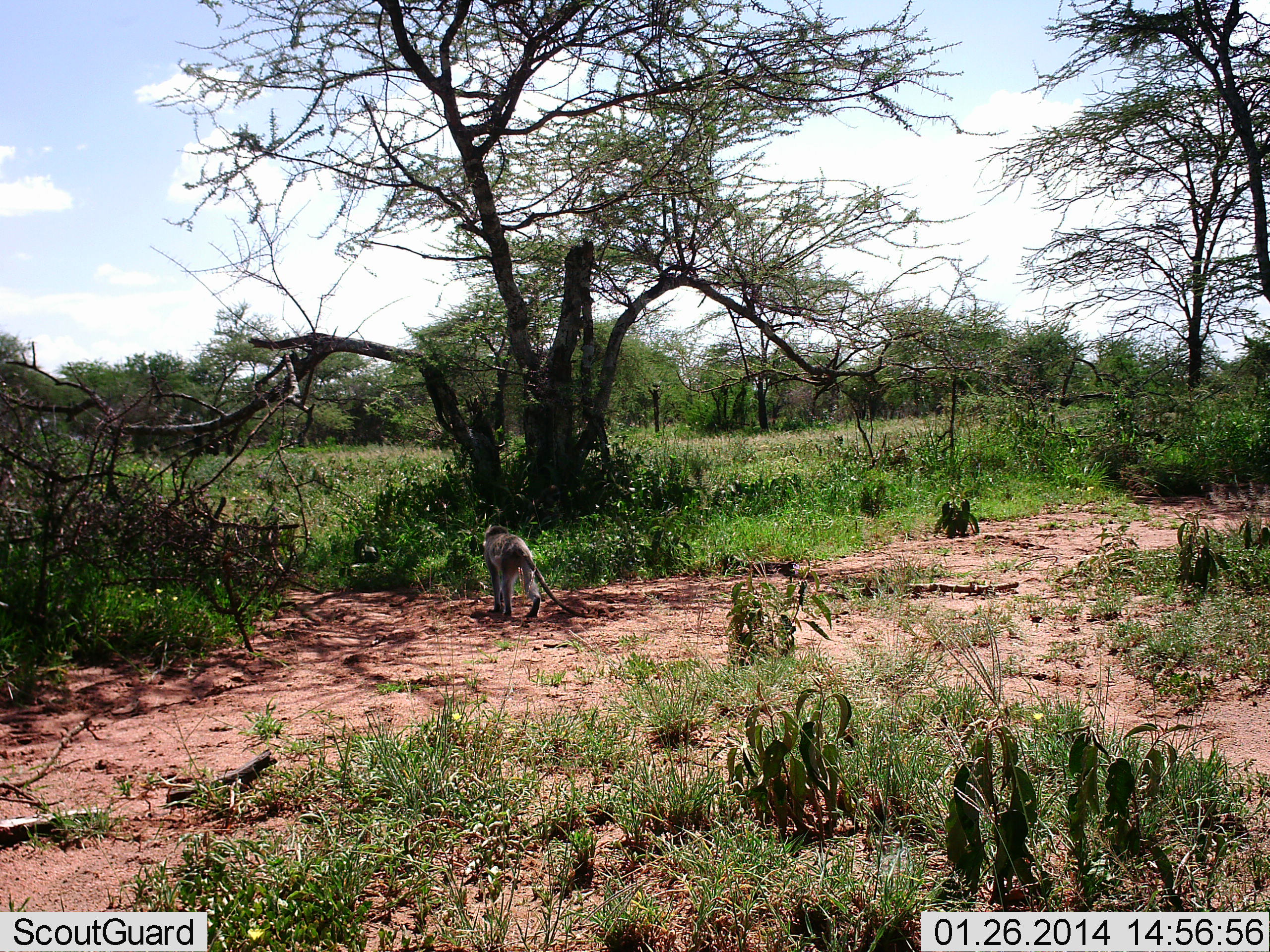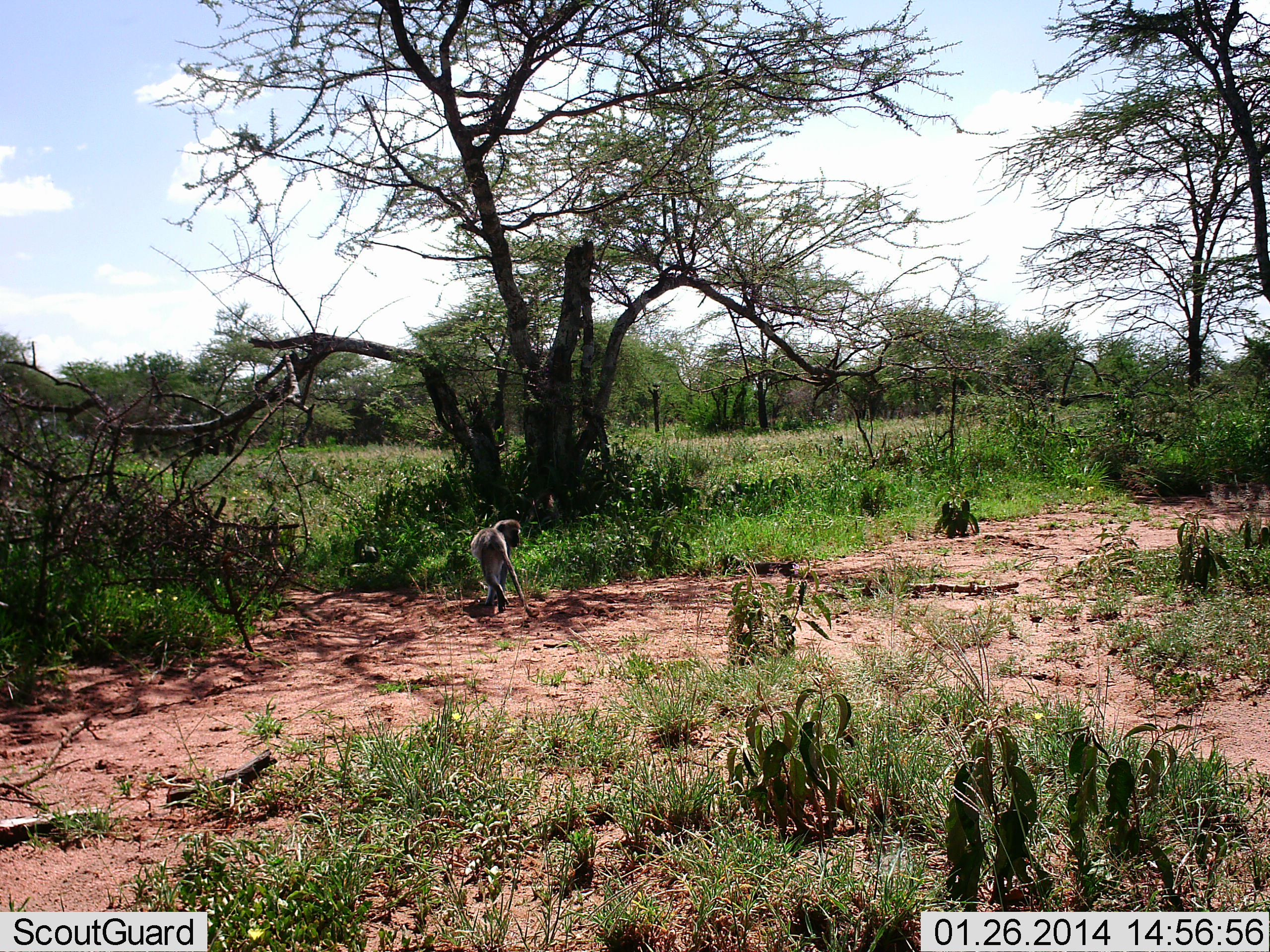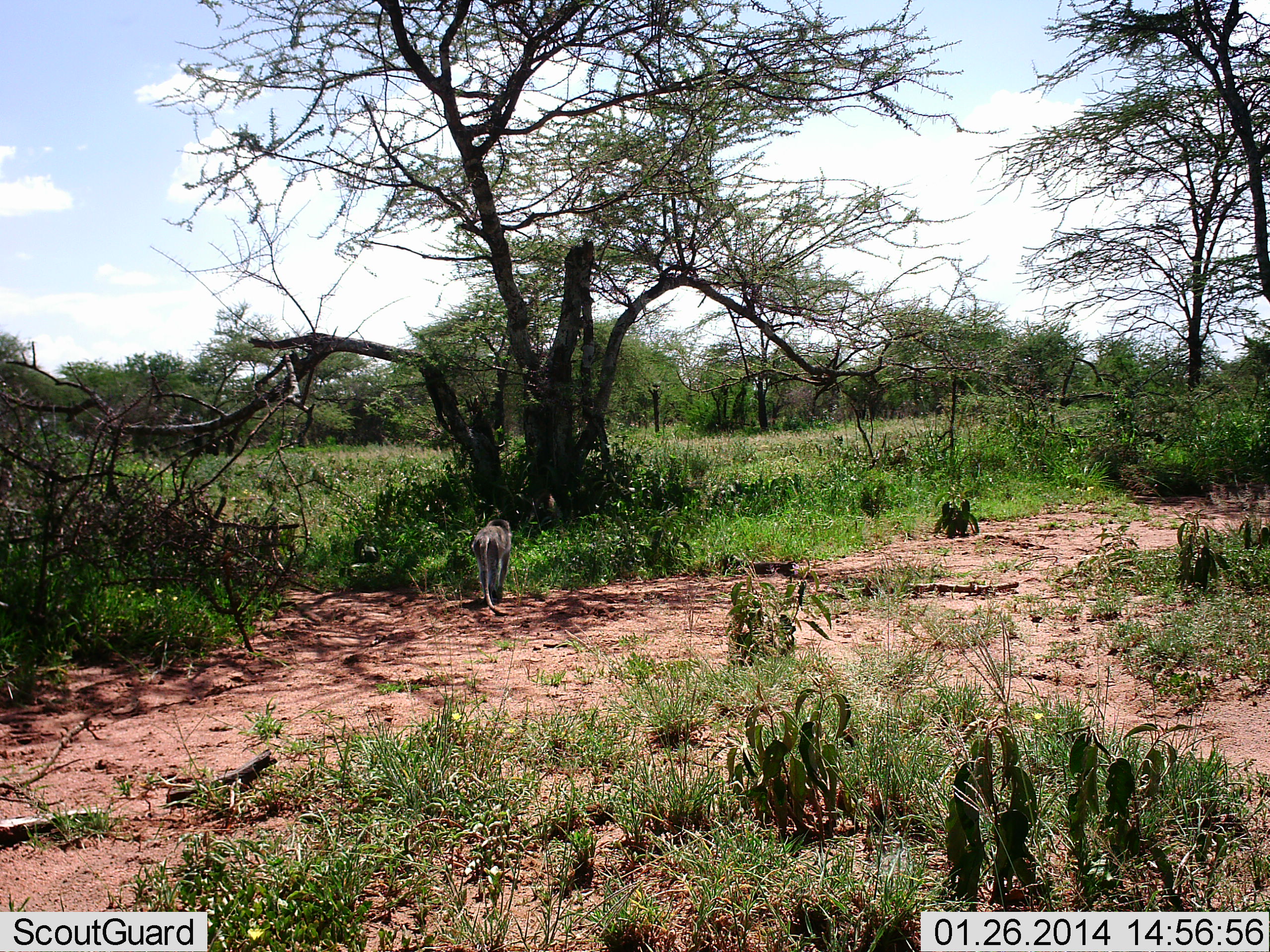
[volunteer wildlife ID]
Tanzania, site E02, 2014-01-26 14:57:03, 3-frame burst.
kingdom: Animalia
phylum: Chordata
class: Mammalia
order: Primates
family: Cercopithecidae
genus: Chlorocebus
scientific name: Chlorocebus pygerythrus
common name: vervet monkey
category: monkeyvervet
Monkeyvervet (vervet monkey) (Chlorocebus pygerythrus), count 1. Behavior (volunteer vote fractions): standing 0%, resting 0%, moving 100%, interacting 0%. Young present (vote fraction): 0%. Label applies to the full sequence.